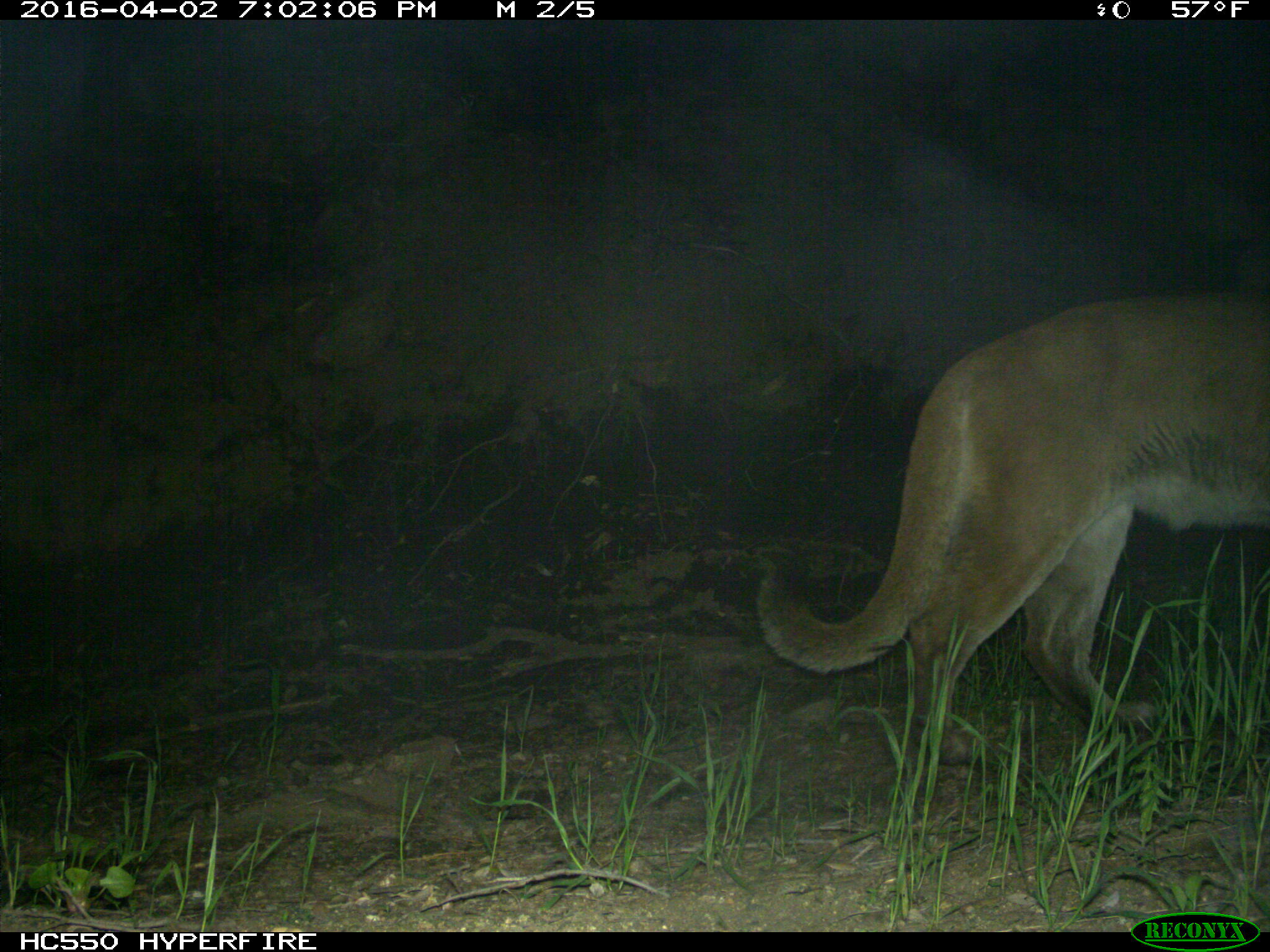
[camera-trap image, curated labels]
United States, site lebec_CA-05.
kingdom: Animalia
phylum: Chordata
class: Mammalia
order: Carnivora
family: Felidae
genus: Puma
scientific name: Puma concolor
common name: mountain lion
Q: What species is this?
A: Puma concolor (mountain lion).